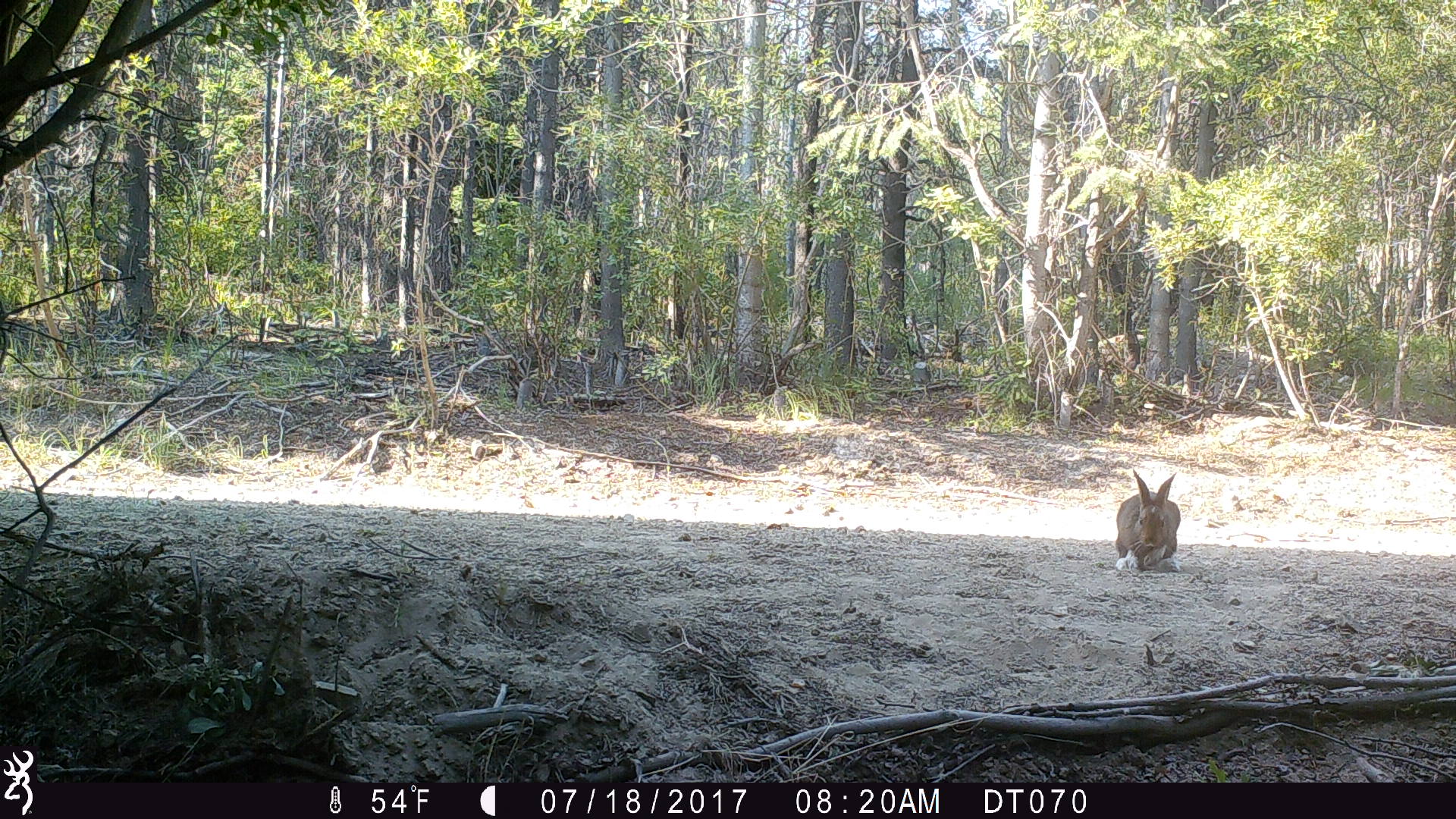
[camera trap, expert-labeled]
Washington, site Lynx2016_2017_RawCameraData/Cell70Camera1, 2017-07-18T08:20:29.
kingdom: Animalia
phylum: Chordata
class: Mammalia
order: Lagomorpha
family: Leporidae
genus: Lepus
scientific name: Lepus americanus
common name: snowshoe hare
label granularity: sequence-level